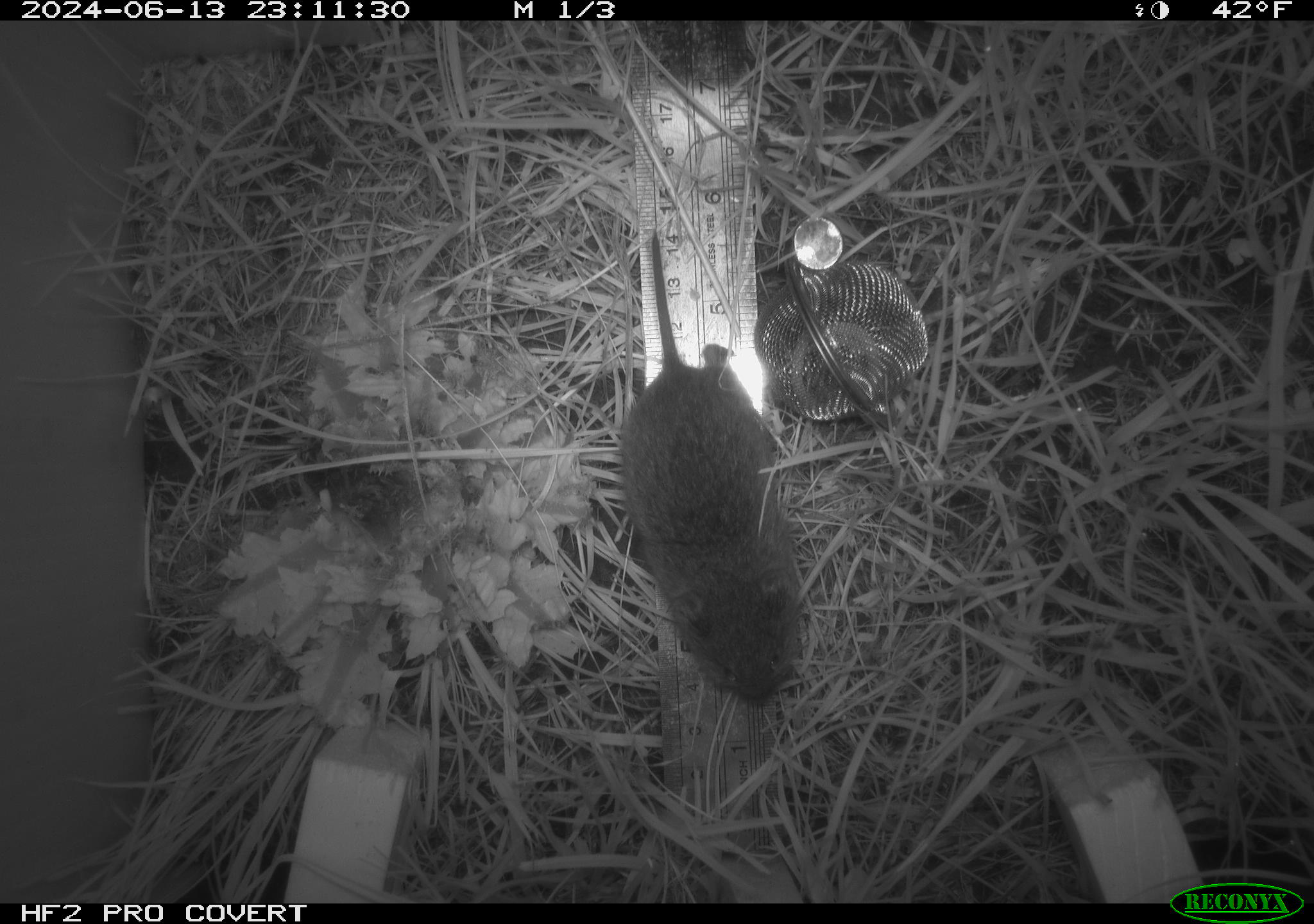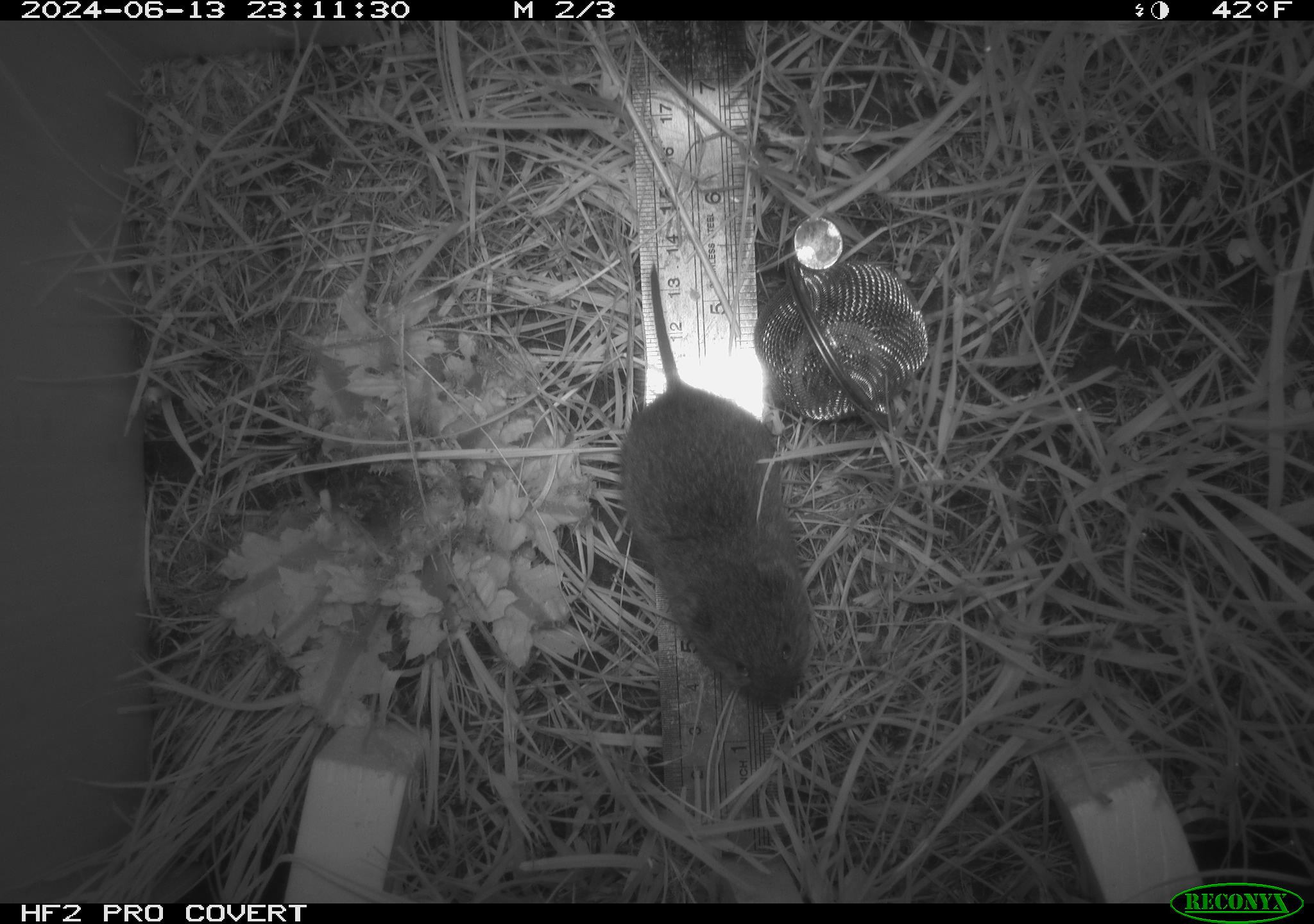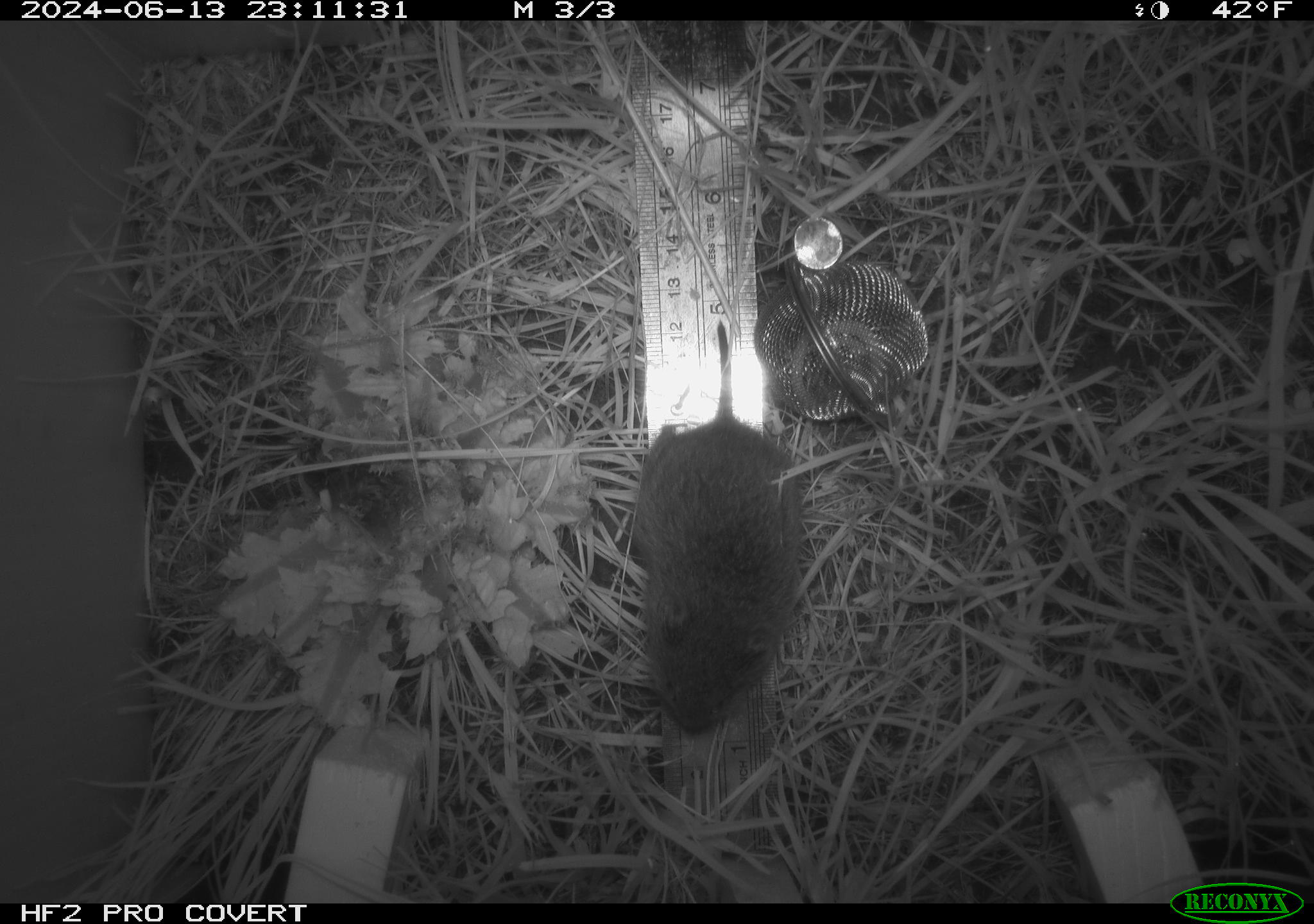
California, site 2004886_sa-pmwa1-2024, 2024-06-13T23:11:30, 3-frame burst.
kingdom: Animalia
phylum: Chordata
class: Mammalia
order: Rodentia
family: Cricetidae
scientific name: Arvicolinae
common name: voles, lemmings, and muskrats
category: arvicolinae subfamily